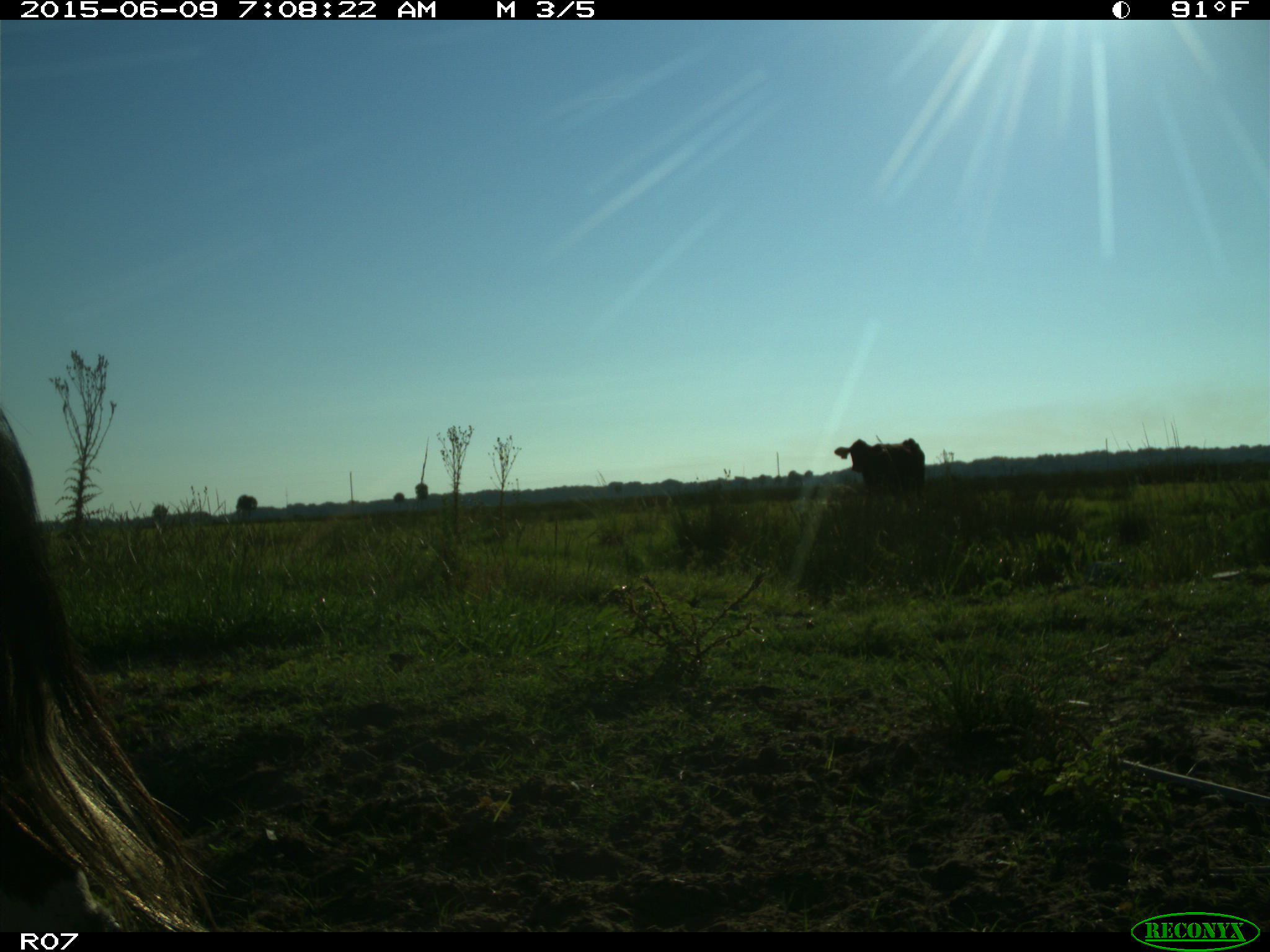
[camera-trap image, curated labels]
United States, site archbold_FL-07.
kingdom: Animalia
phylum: Chordata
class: Mammalia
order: Artiodactyla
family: Bovidae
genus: Bos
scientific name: Bos taurus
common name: domestic cow